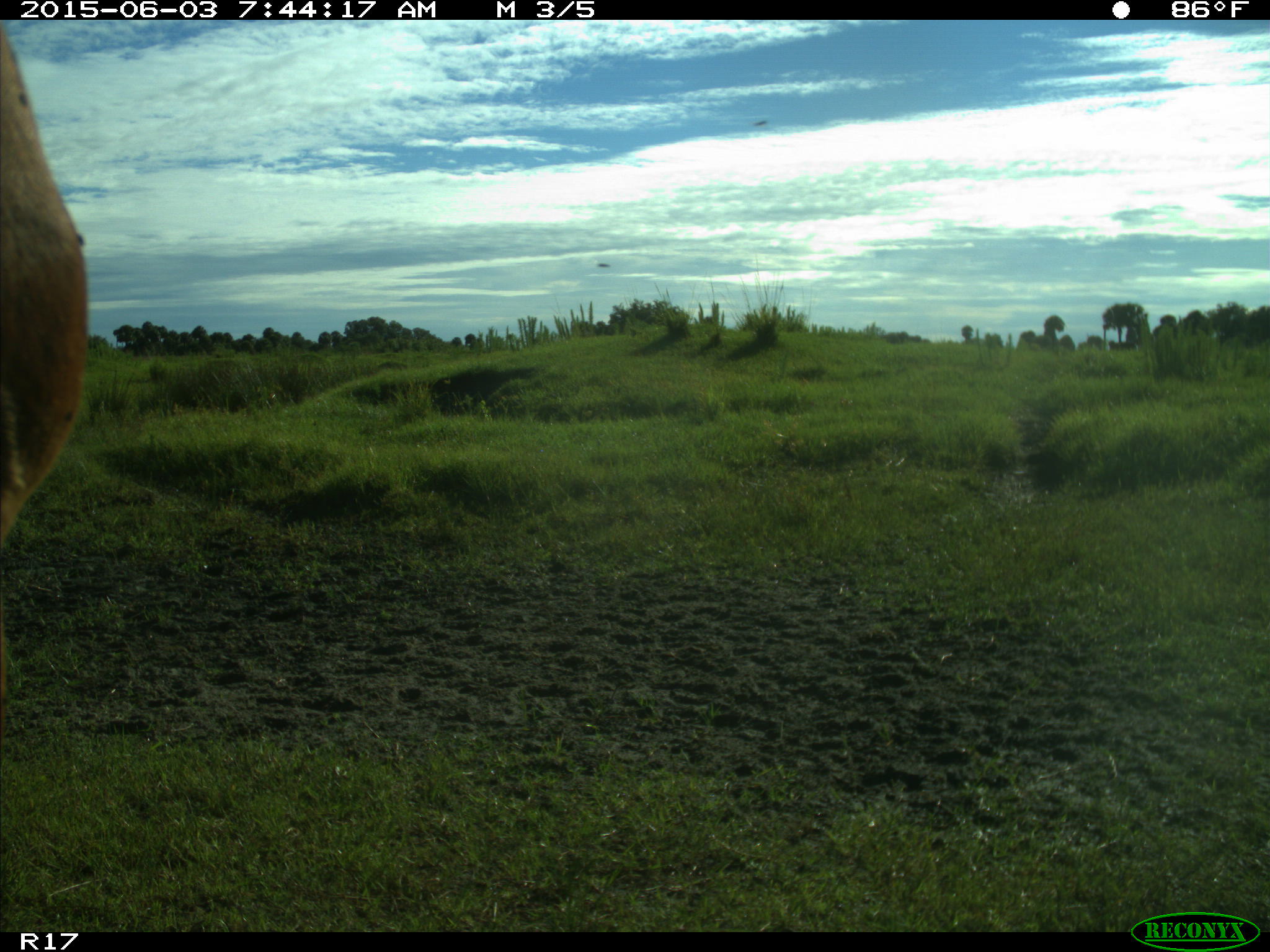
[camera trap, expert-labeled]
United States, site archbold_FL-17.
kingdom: Animalia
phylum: Chordata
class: Mammalia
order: Artiodactyla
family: Bovidae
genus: Bos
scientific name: Bos taurus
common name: domestic cow